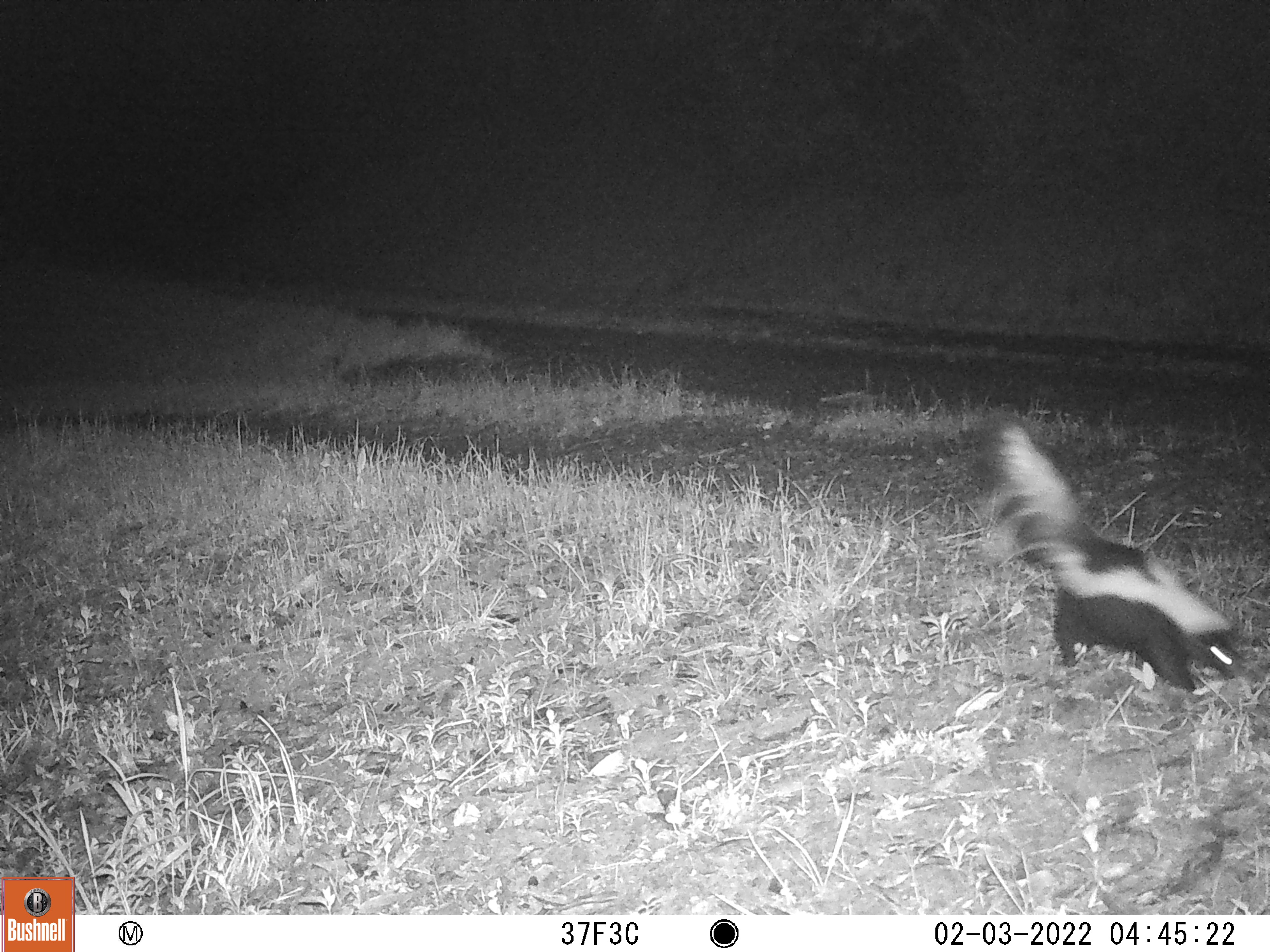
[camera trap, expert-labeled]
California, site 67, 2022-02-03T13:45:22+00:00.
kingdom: Animalia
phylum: Chordata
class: Mammalia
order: Carnivora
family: Mephitidae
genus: Mephitis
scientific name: Mephitis mephitis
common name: striped skunk